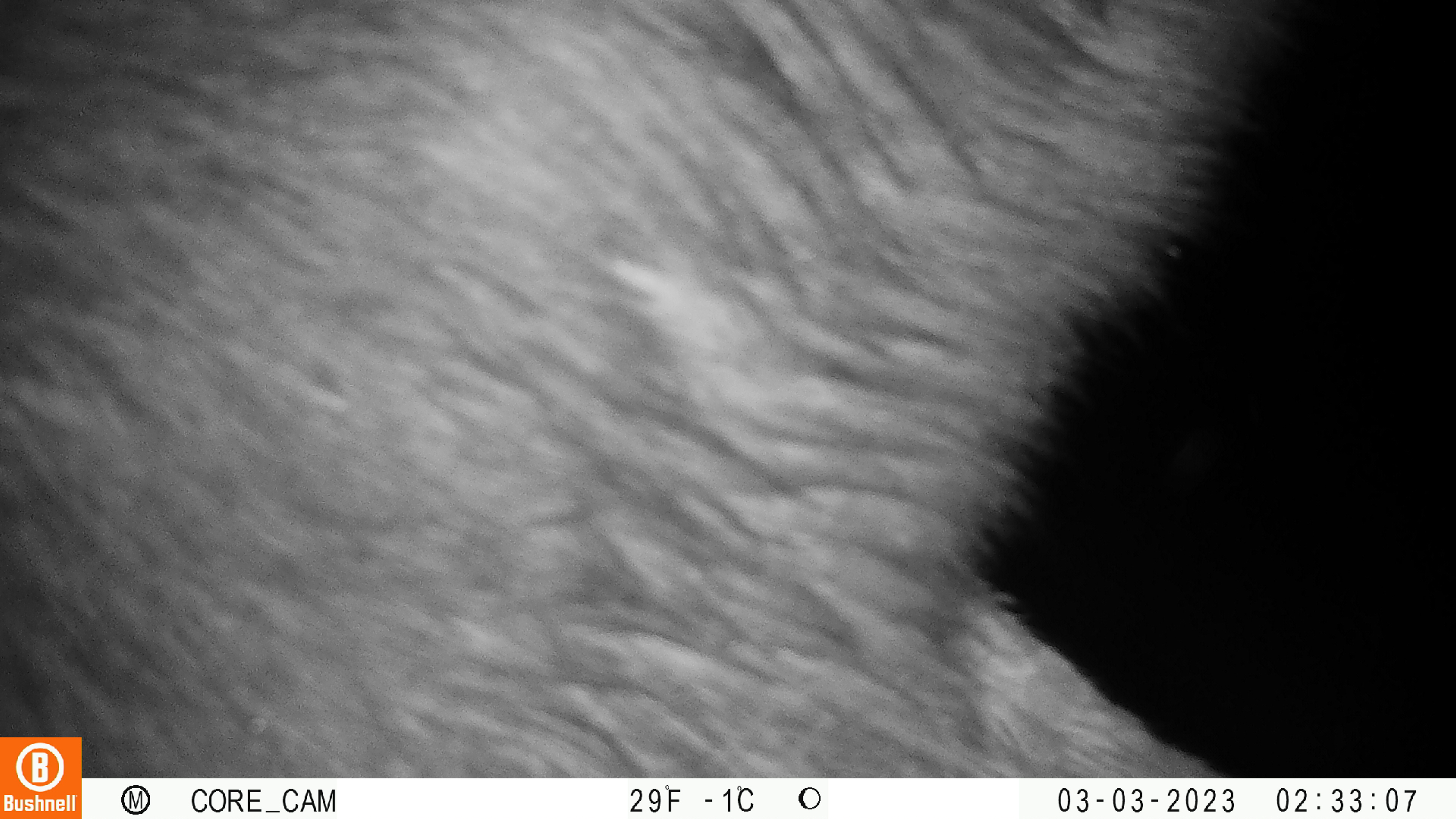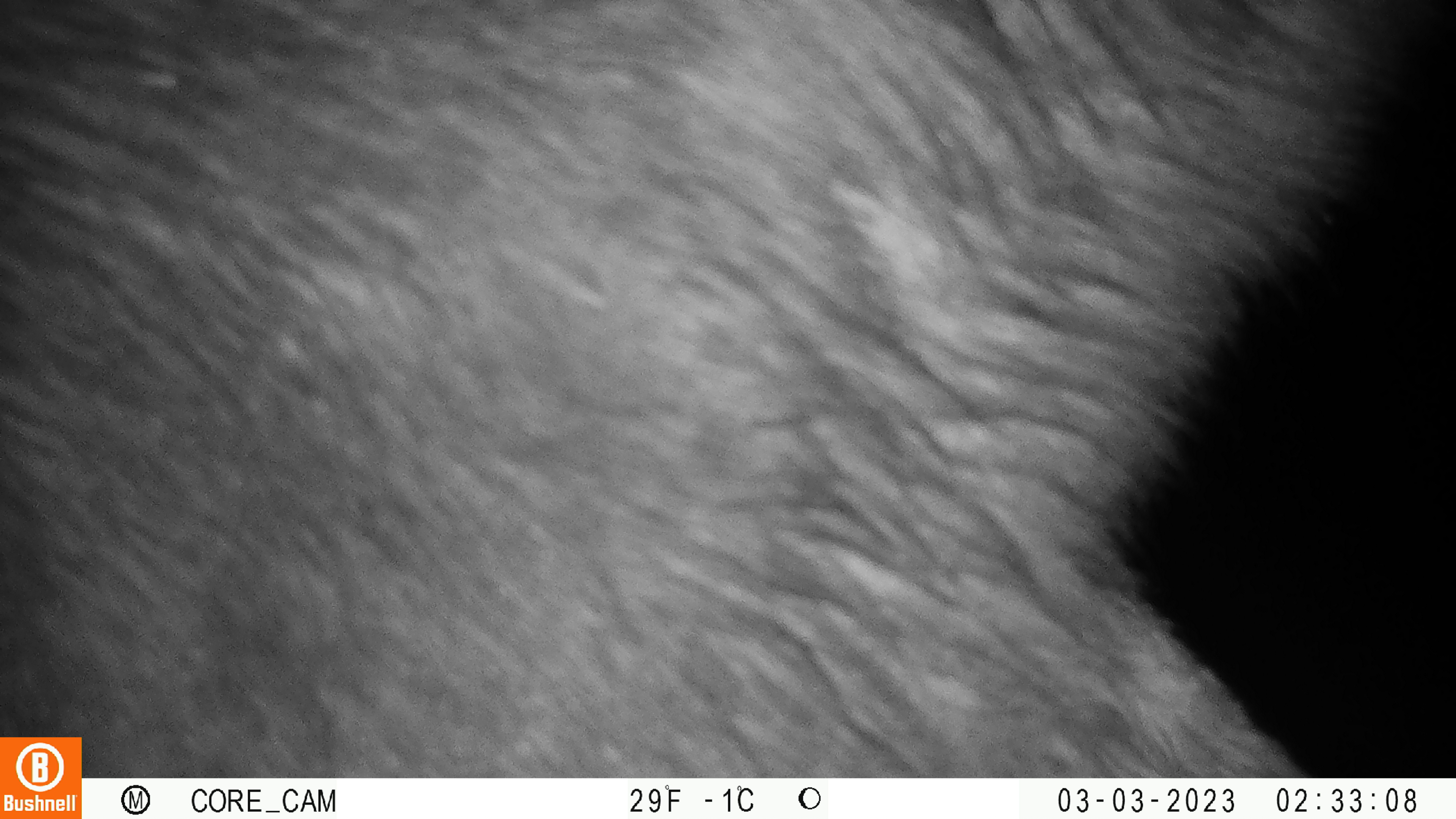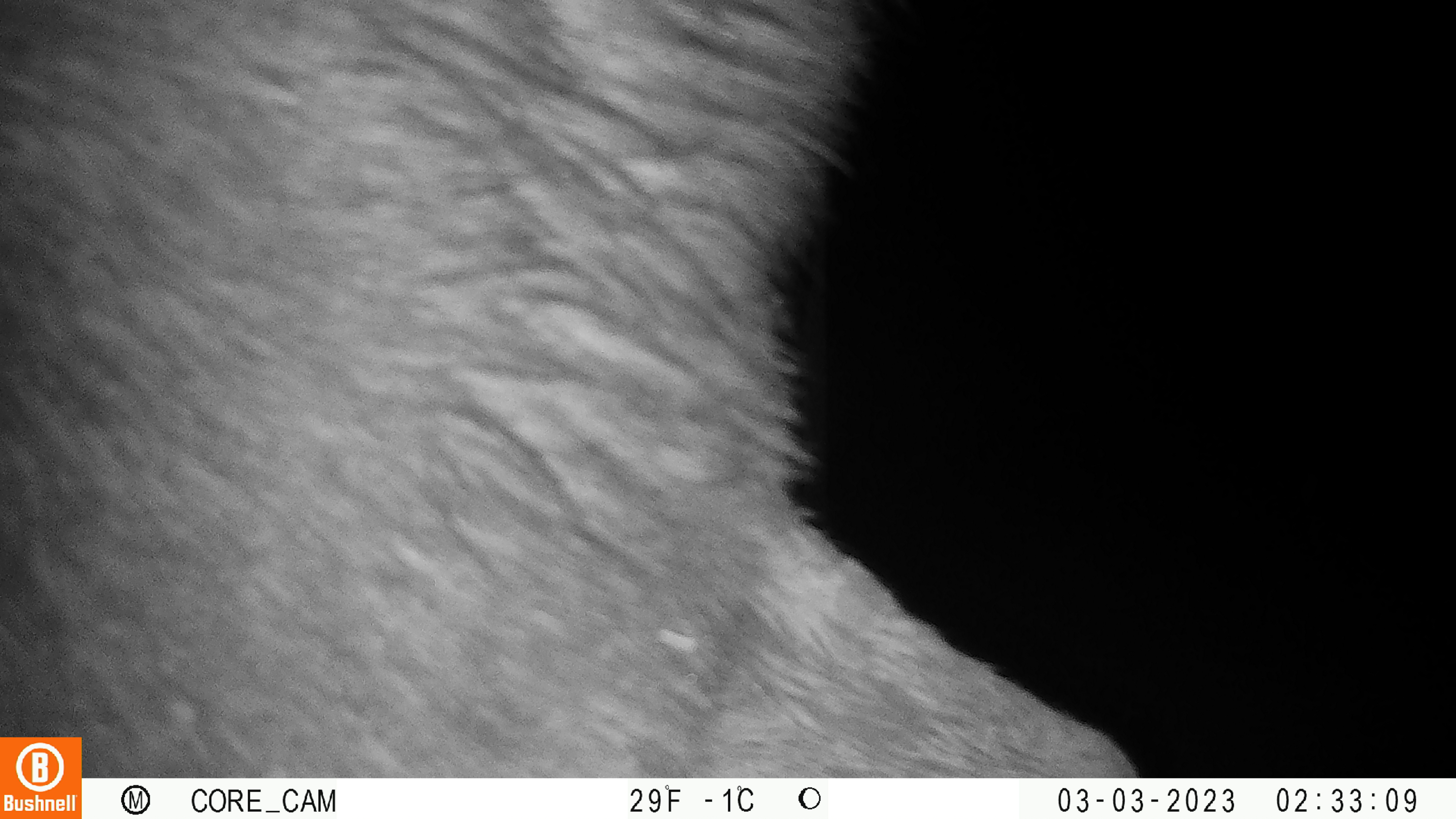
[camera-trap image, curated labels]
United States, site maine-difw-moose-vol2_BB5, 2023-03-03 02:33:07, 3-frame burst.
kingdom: Animalia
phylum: Chordata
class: Mammalia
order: Artiodactyla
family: Cervidae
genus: Alces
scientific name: Alces alces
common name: moose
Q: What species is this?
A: Moose (Alces alces).